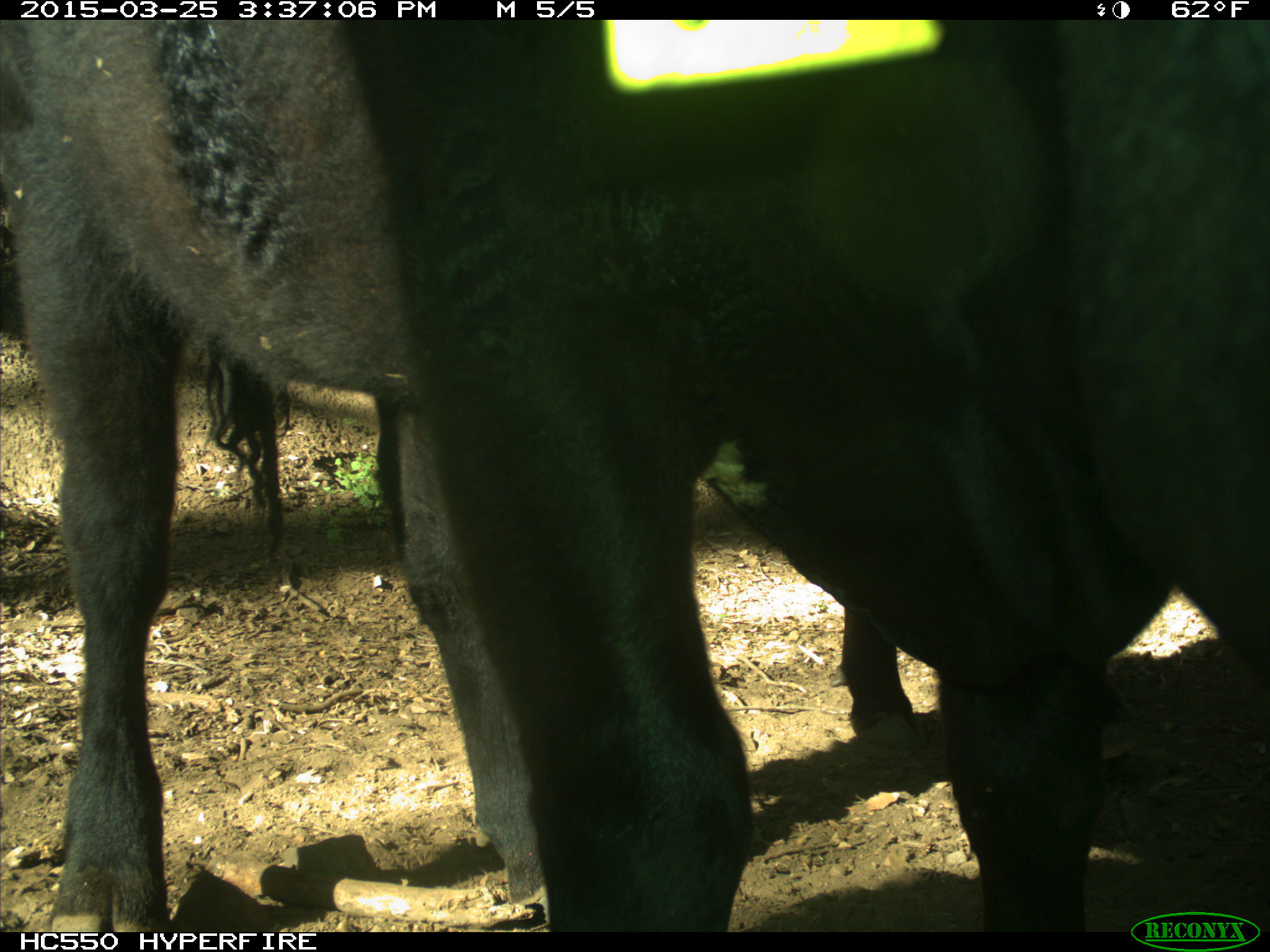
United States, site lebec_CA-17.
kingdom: Animalia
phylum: Chordata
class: Mammalia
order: Artiodactyla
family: Bovidae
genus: Bos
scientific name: Bos taurus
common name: domestic cow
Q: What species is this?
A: Bos taurus (domestic cow).